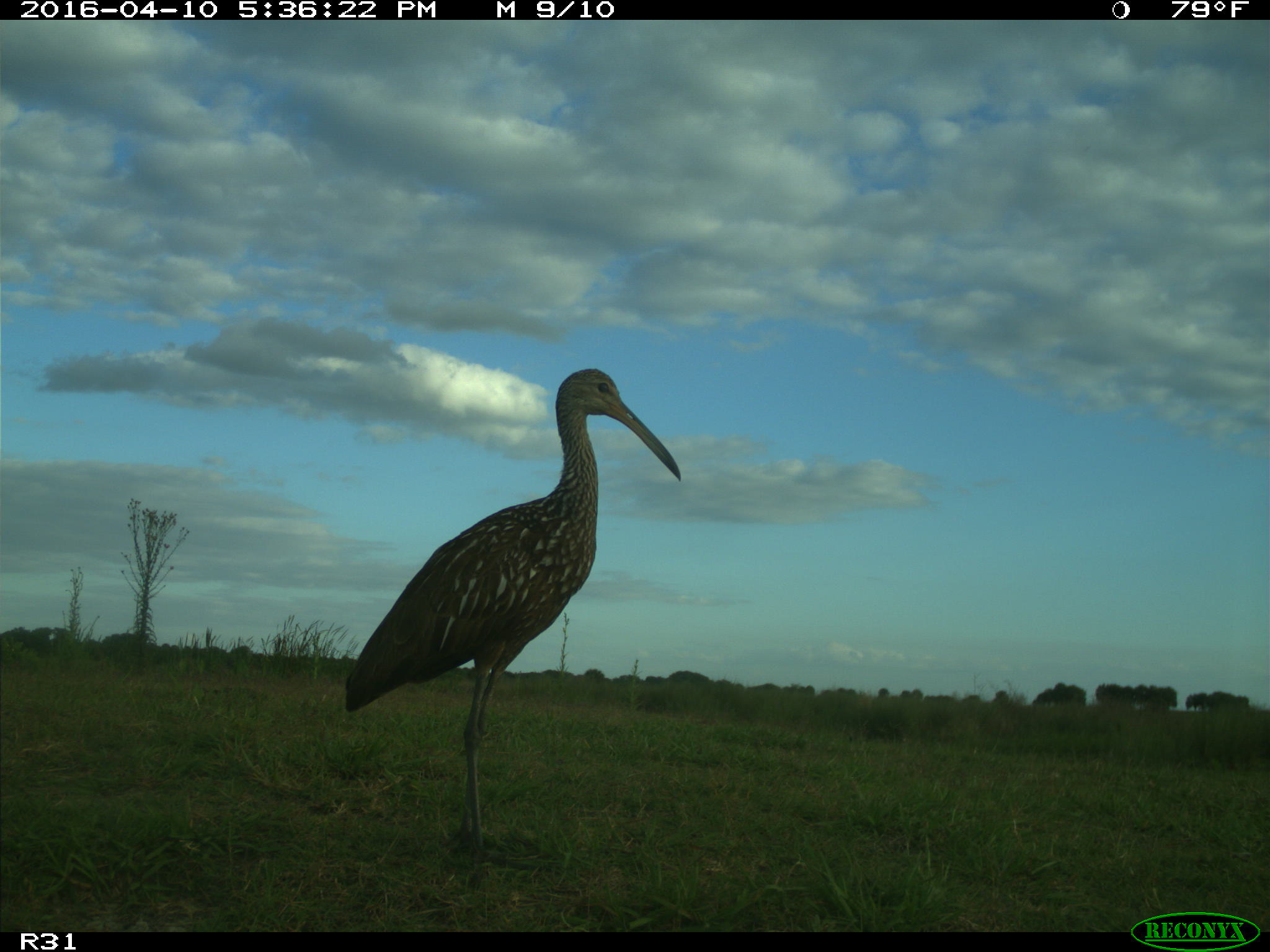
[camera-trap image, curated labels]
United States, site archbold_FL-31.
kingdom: Animalia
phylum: Chordata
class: Aves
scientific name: Aves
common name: birds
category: unidentified bird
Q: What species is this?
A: Unidentified bird (birds) (Aves).